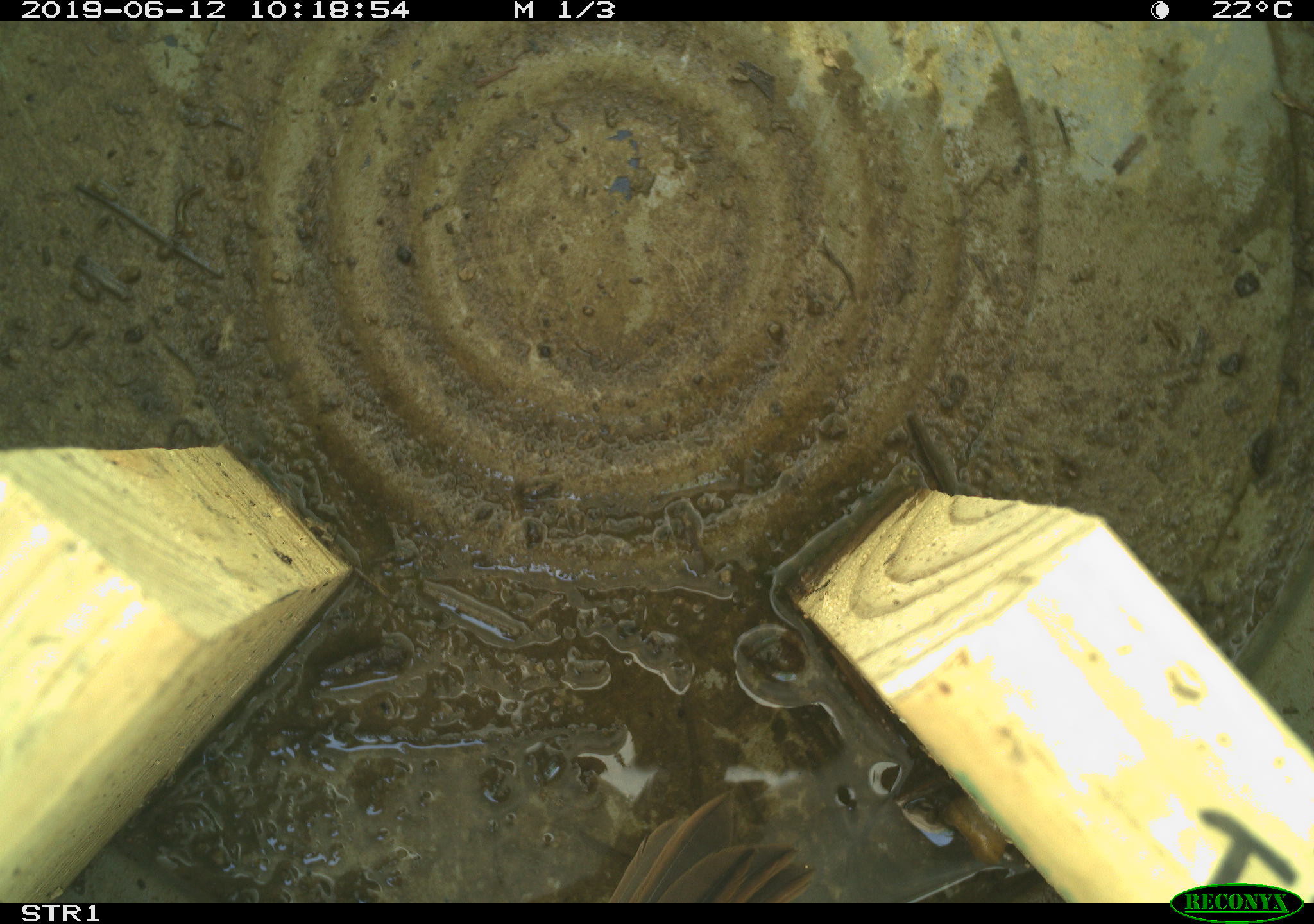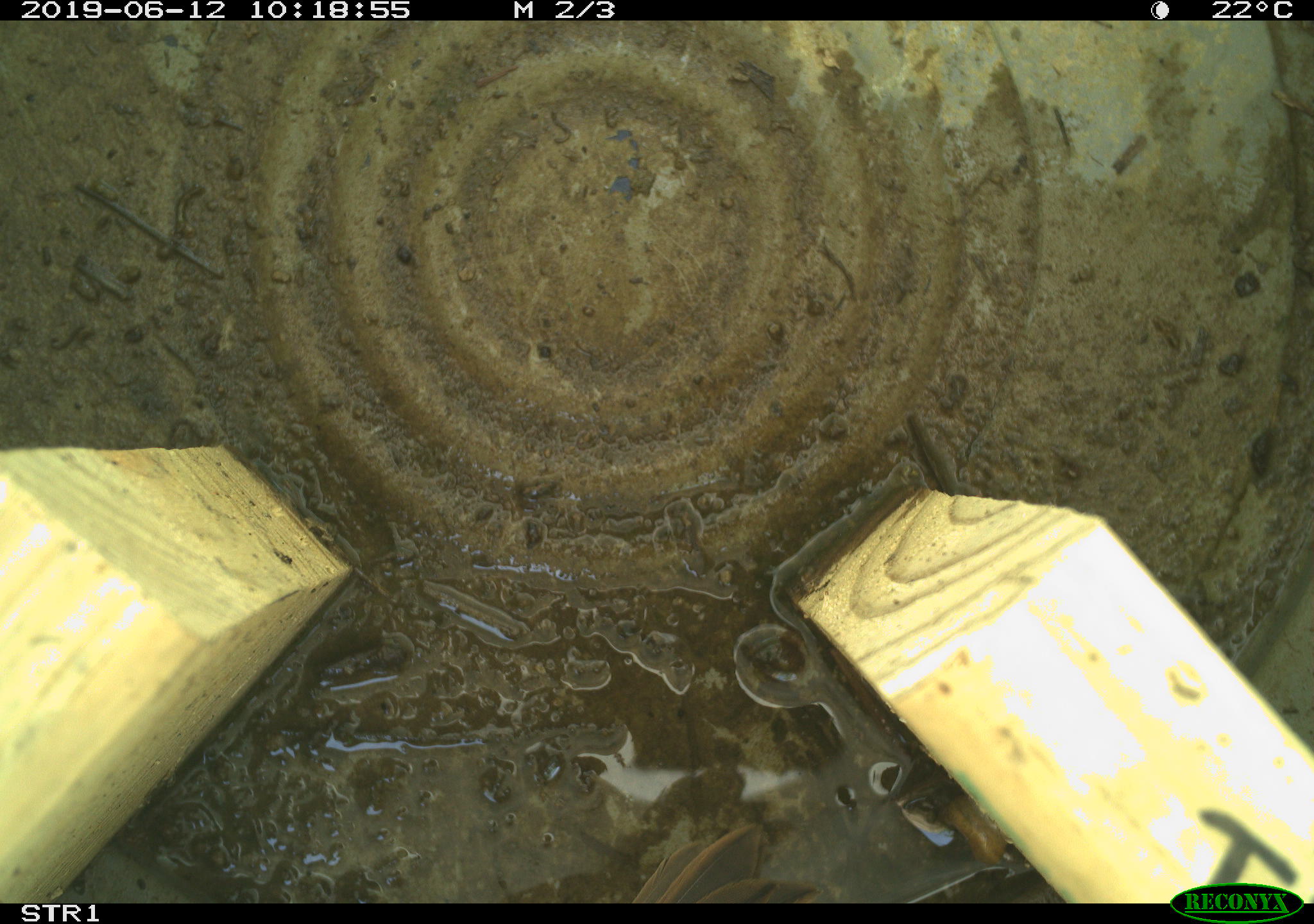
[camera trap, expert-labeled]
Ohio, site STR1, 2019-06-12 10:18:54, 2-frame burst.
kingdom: Animalia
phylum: Chordata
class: Aves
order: Passeriformes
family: Passerellidae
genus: Melospiza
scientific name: Melospiza melodia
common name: song sparrow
Song sparrow (Melospiza melodia).